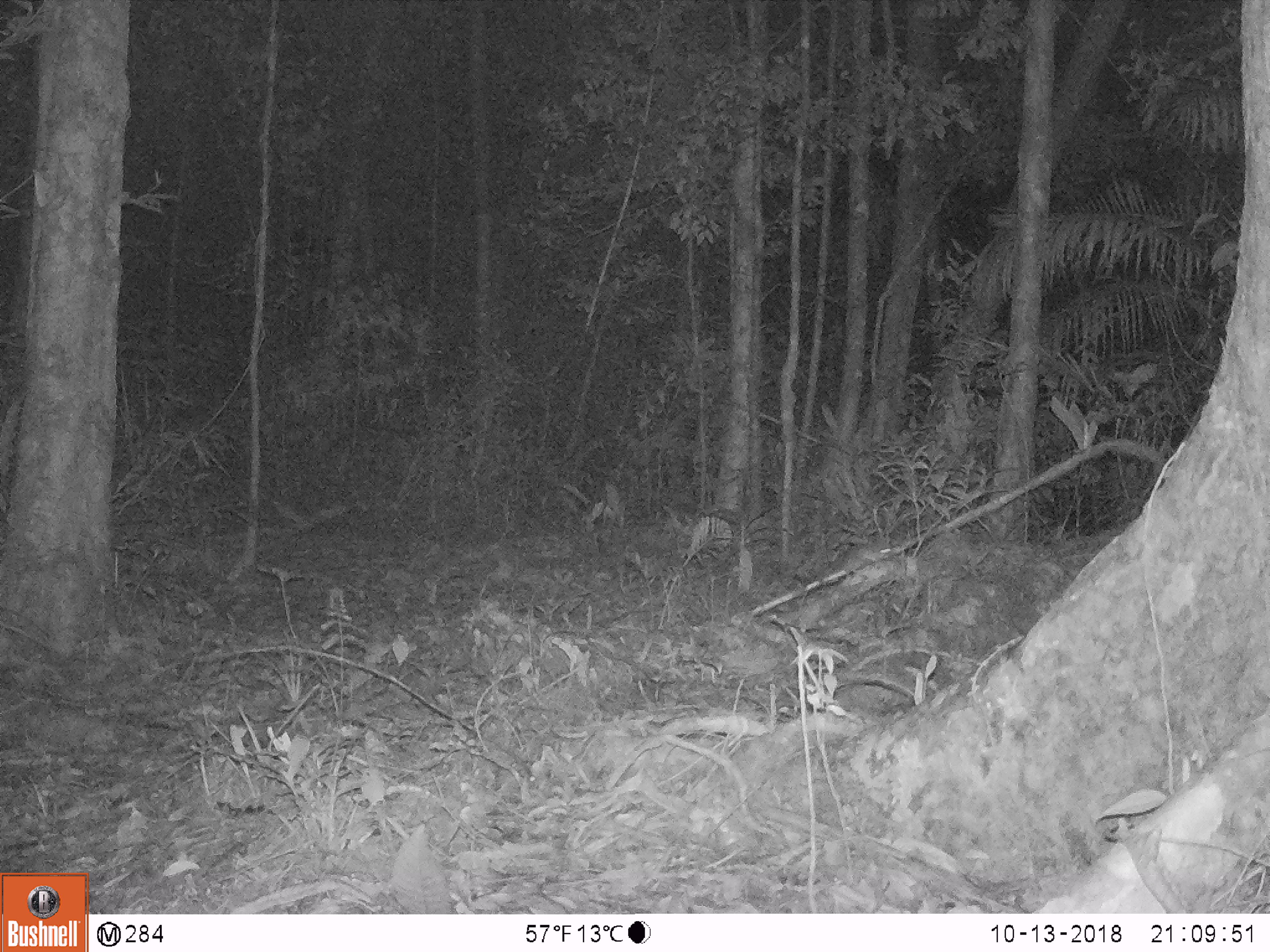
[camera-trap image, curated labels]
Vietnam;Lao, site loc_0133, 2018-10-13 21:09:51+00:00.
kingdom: Animalia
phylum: Chordata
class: Mammalia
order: Rodentia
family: Muridae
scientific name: Muridae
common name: old-world mice and rats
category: unidentified murid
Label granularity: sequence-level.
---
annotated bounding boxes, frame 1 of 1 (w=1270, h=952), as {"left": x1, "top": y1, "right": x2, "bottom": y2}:
unidentified murid: {"left": 826, "top": 539, "right": 895, "bottom": 573}